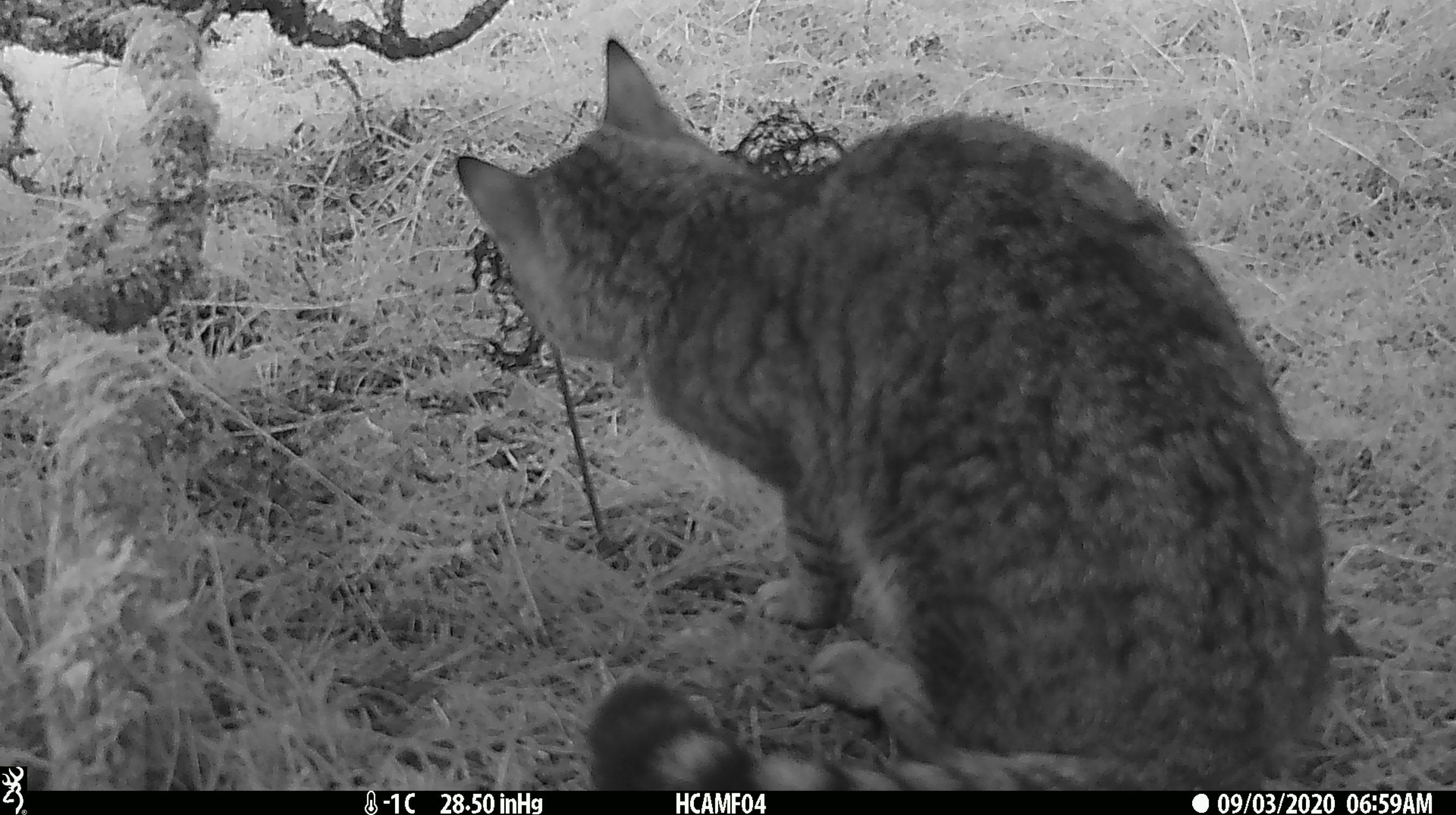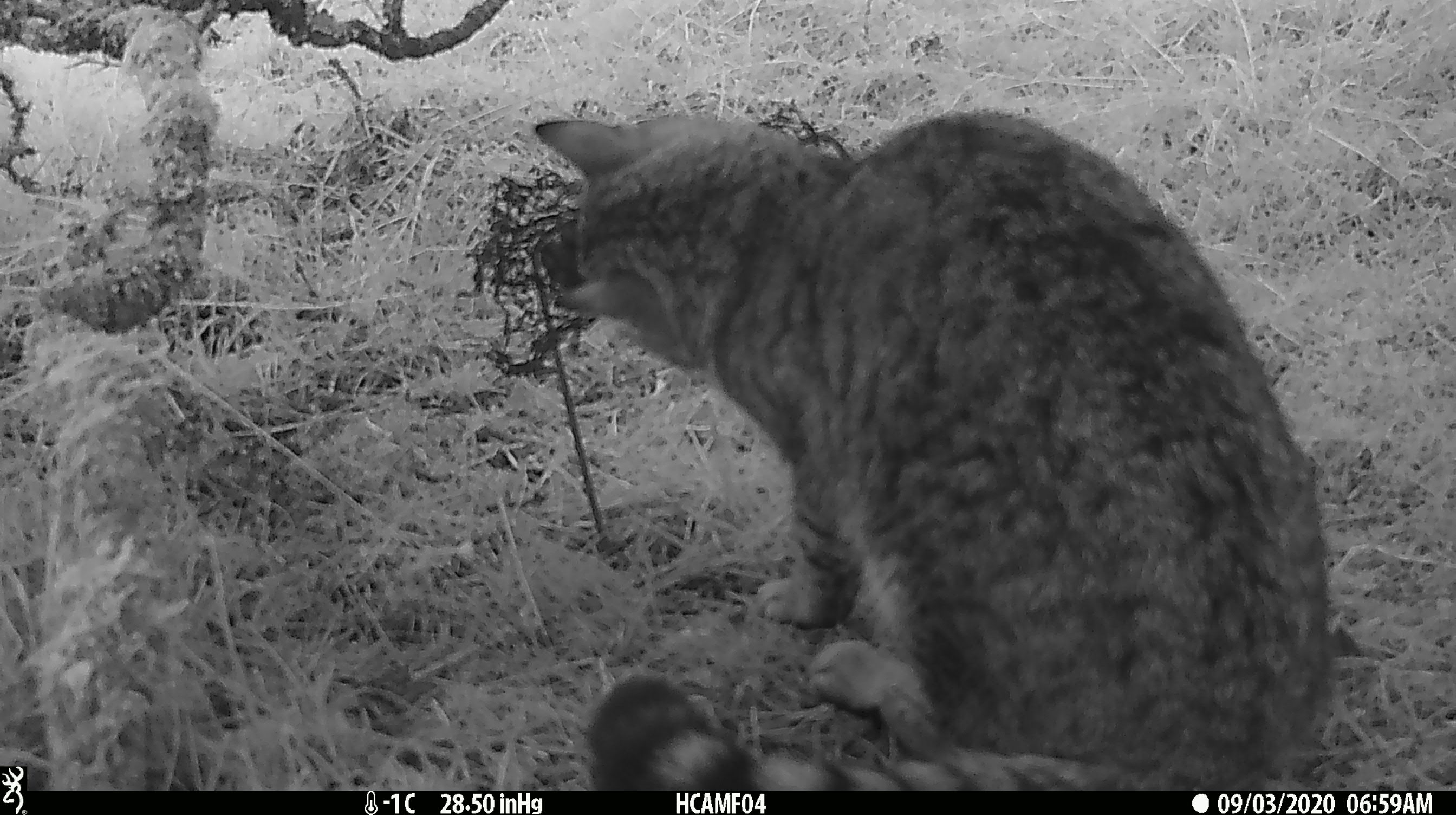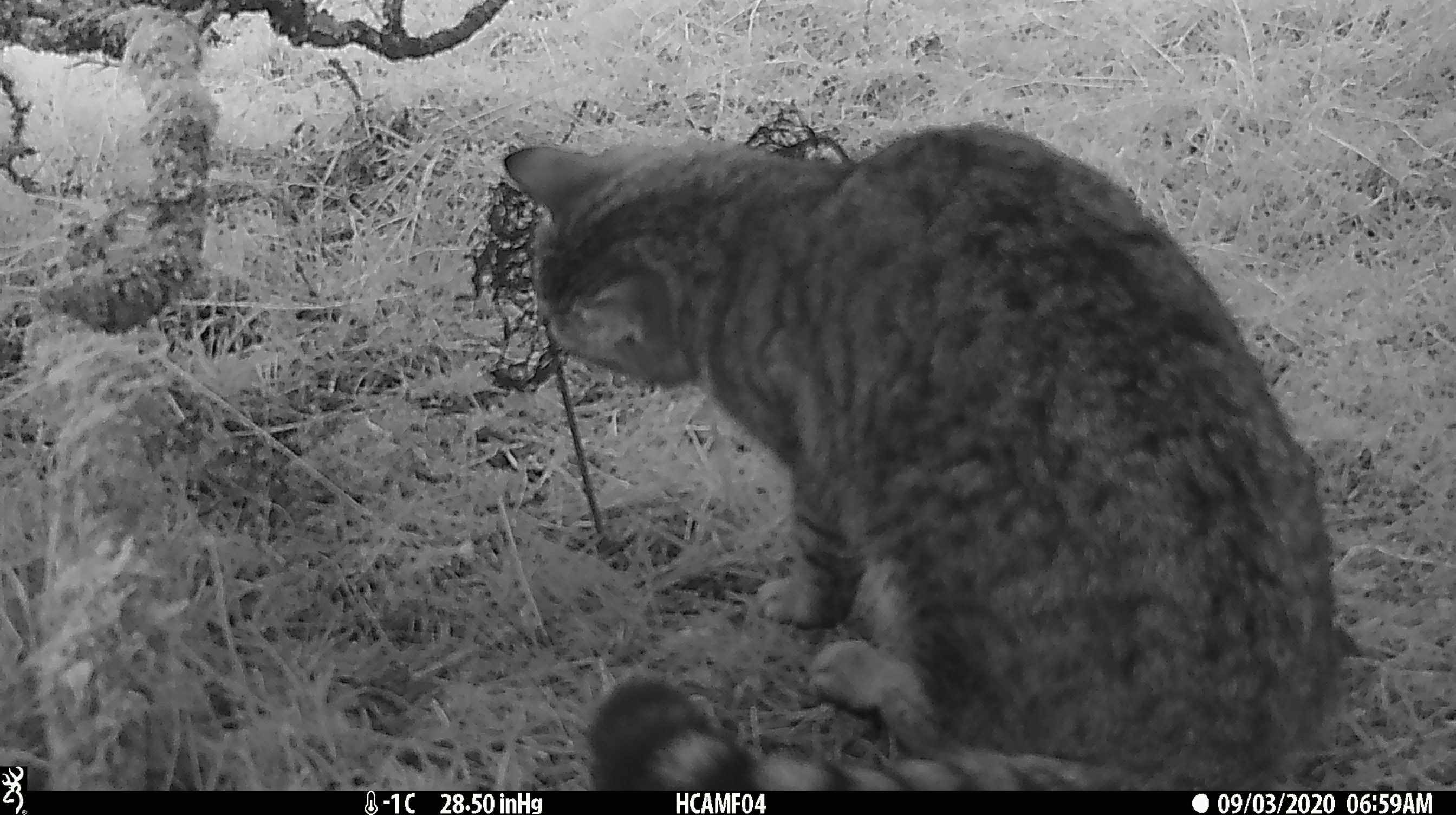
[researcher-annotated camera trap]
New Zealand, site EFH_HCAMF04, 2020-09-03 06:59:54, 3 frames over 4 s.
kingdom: Animalia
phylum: Chordata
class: Mammalia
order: Carnivora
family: Felidae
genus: Felis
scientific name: Felis catus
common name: domestic cat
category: cat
Cat (domestic cat) (Felis catus).